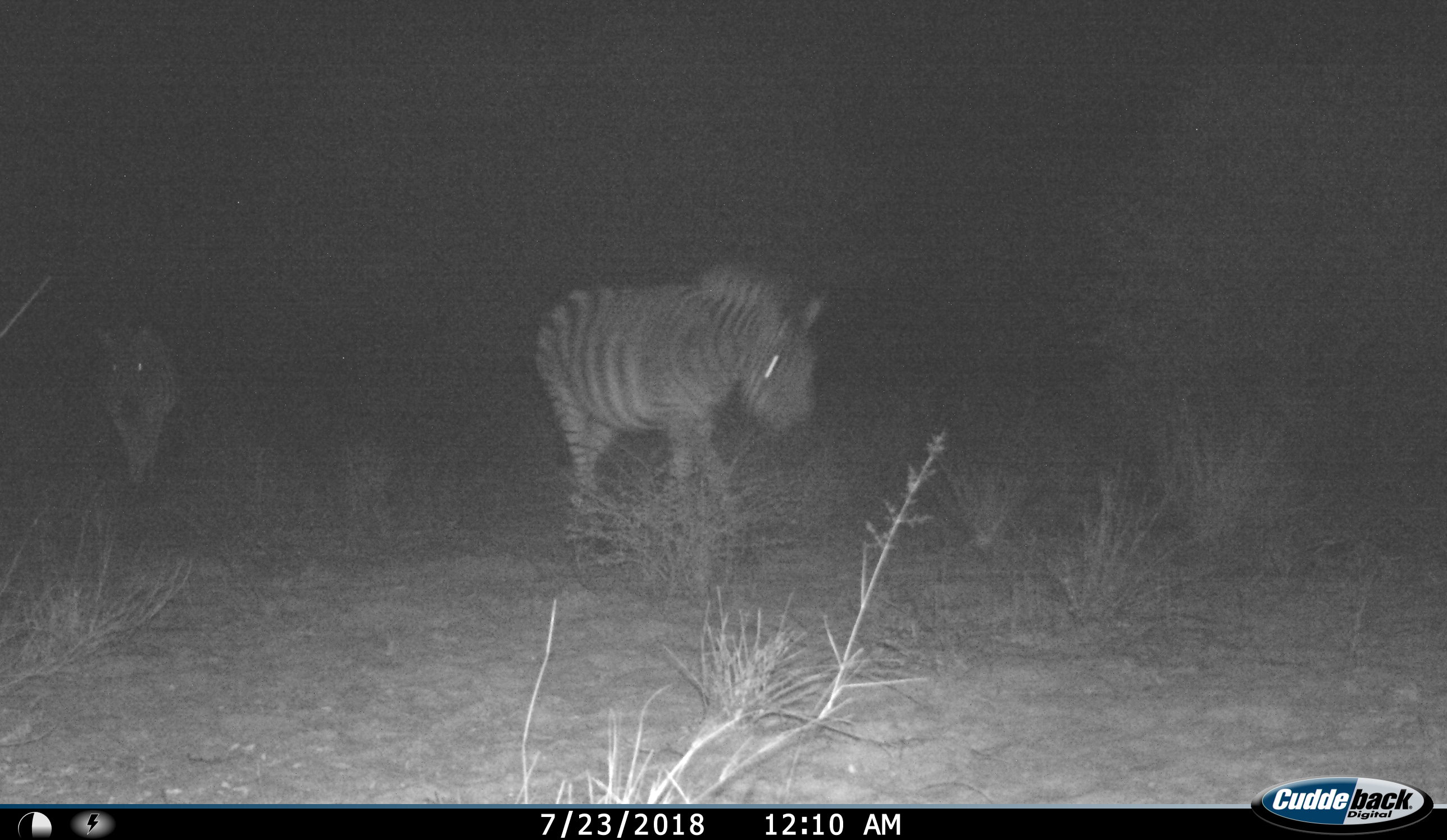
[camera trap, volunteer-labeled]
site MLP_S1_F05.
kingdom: Animalia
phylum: Chordata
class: Mammalia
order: Perissodactyla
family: Equidae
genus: Equus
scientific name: Equus quagga burchellii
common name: burchell's zebra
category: zebraburchells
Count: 2.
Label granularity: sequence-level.